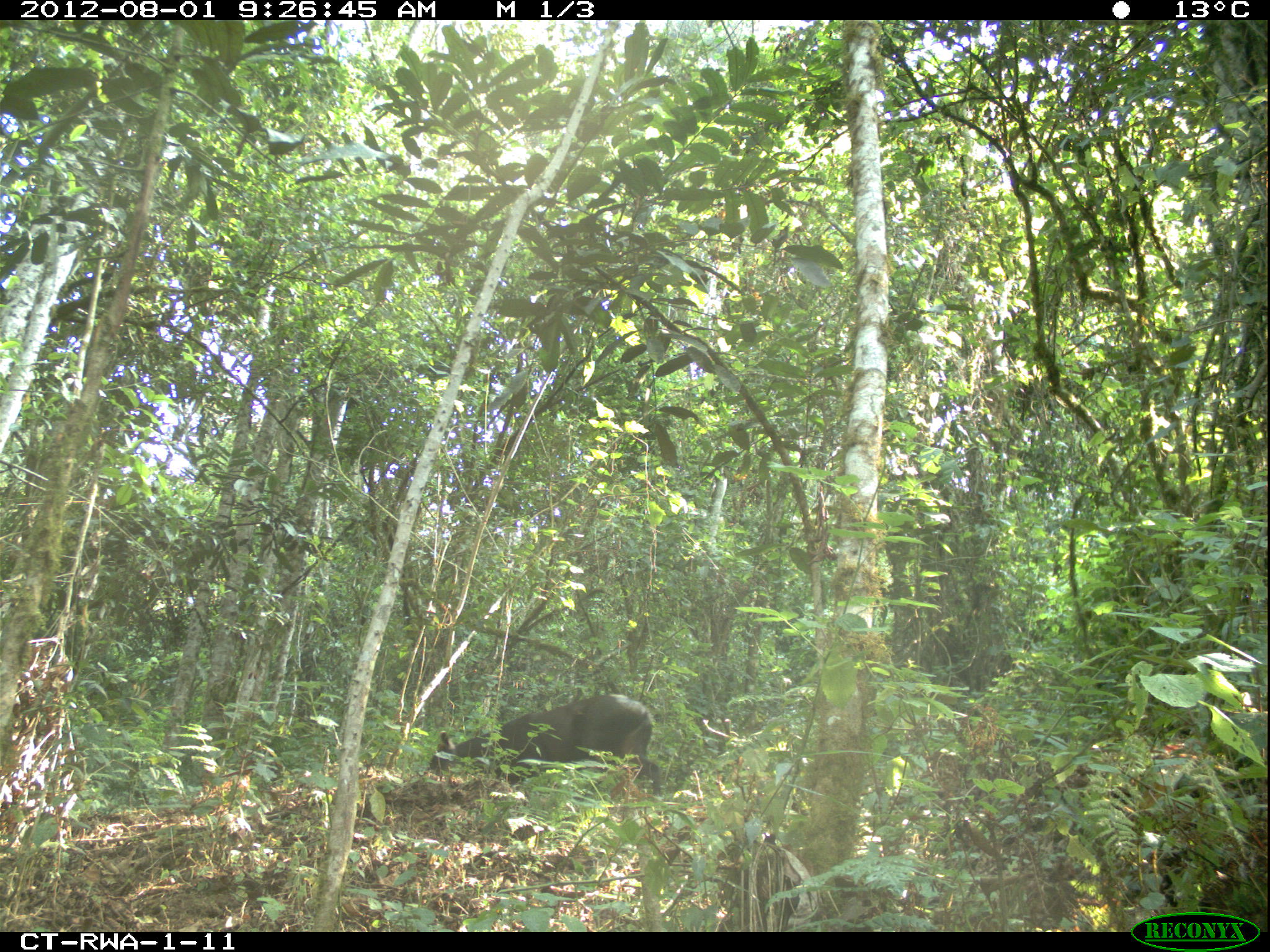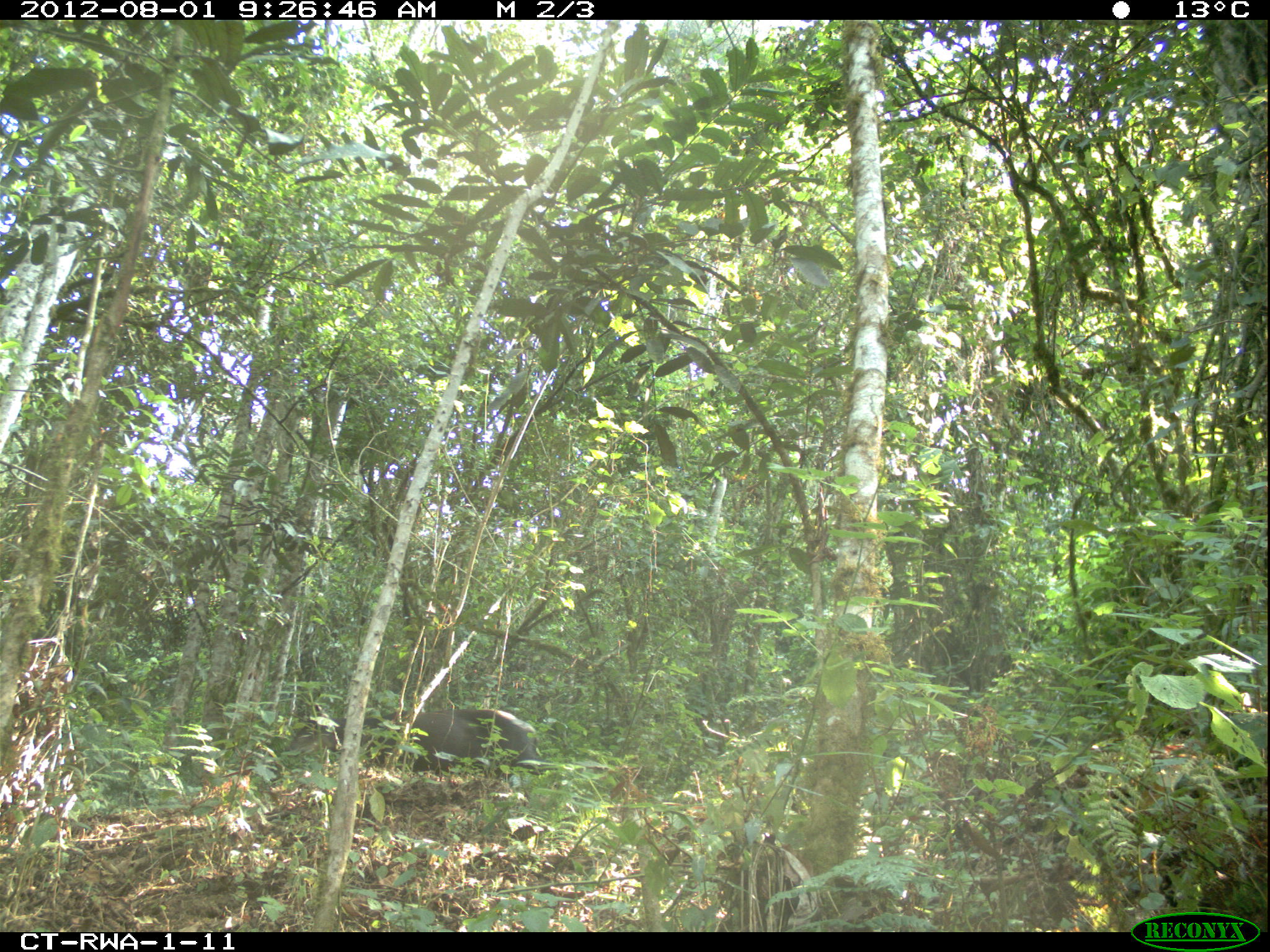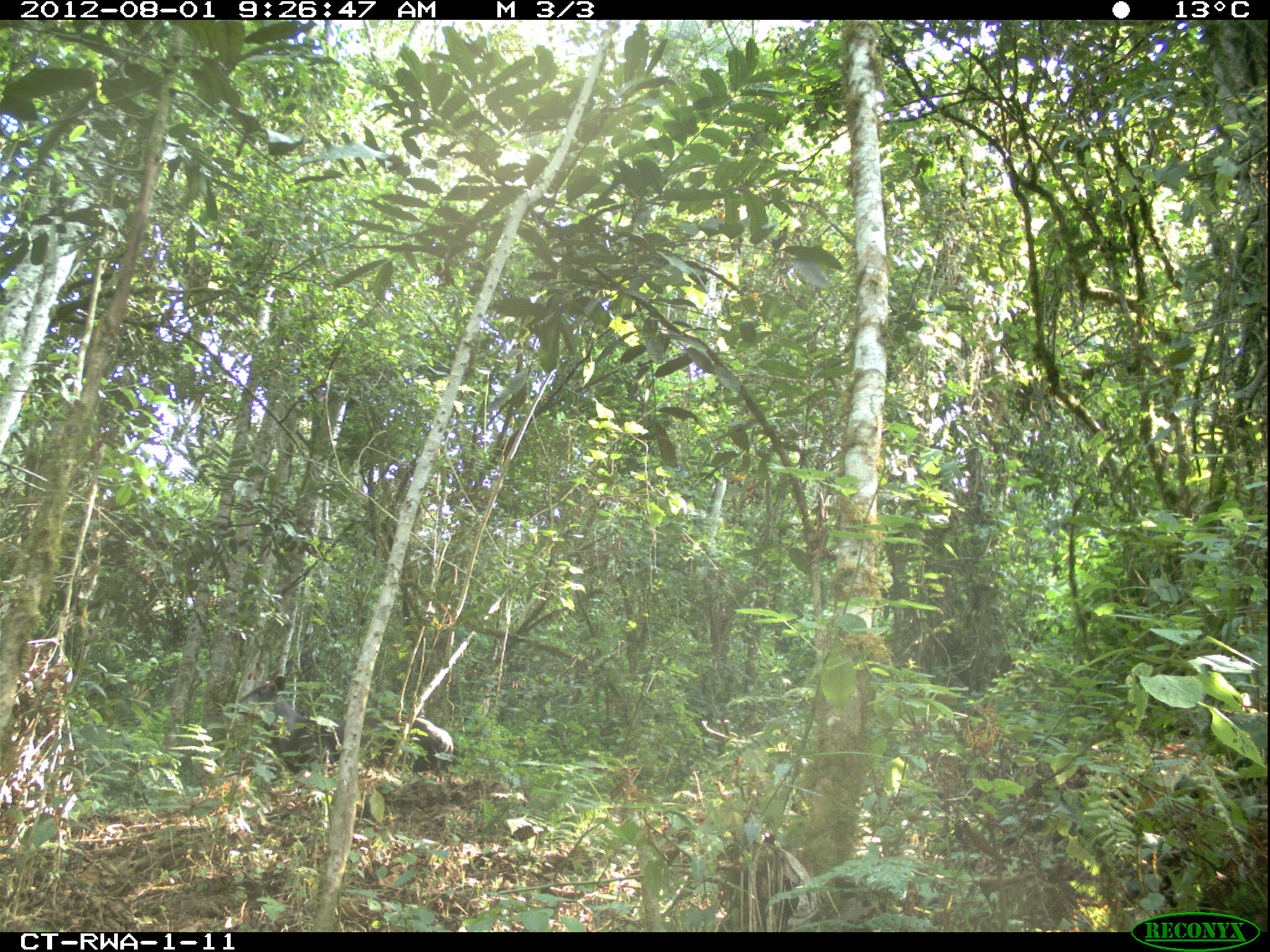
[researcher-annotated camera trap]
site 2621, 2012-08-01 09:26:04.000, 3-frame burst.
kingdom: Animalia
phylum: Chordata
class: Mammalia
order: Artiodactyla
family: Bovidae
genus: Cephalophus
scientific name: Cephalophus silvicultor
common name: light-backed duiker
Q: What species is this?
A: Cephalophus silvicultor (light-backed duiker).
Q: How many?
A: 1.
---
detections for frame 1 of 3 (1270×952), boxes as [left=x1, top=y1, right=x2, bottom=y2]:
cephalophus silvicultor: [left=415, top=694, right=664, bottom=797]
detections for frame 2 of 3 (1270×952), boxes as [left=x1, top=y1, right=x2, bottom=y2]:
cephalophus silvicultor: [left=283, top=703, right=550, bottom=775]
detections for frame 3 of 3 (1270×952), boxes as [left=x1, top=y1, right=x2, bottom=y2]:
cephalophus silvicultor: [left=237, top=675, right=453, bottom=790]